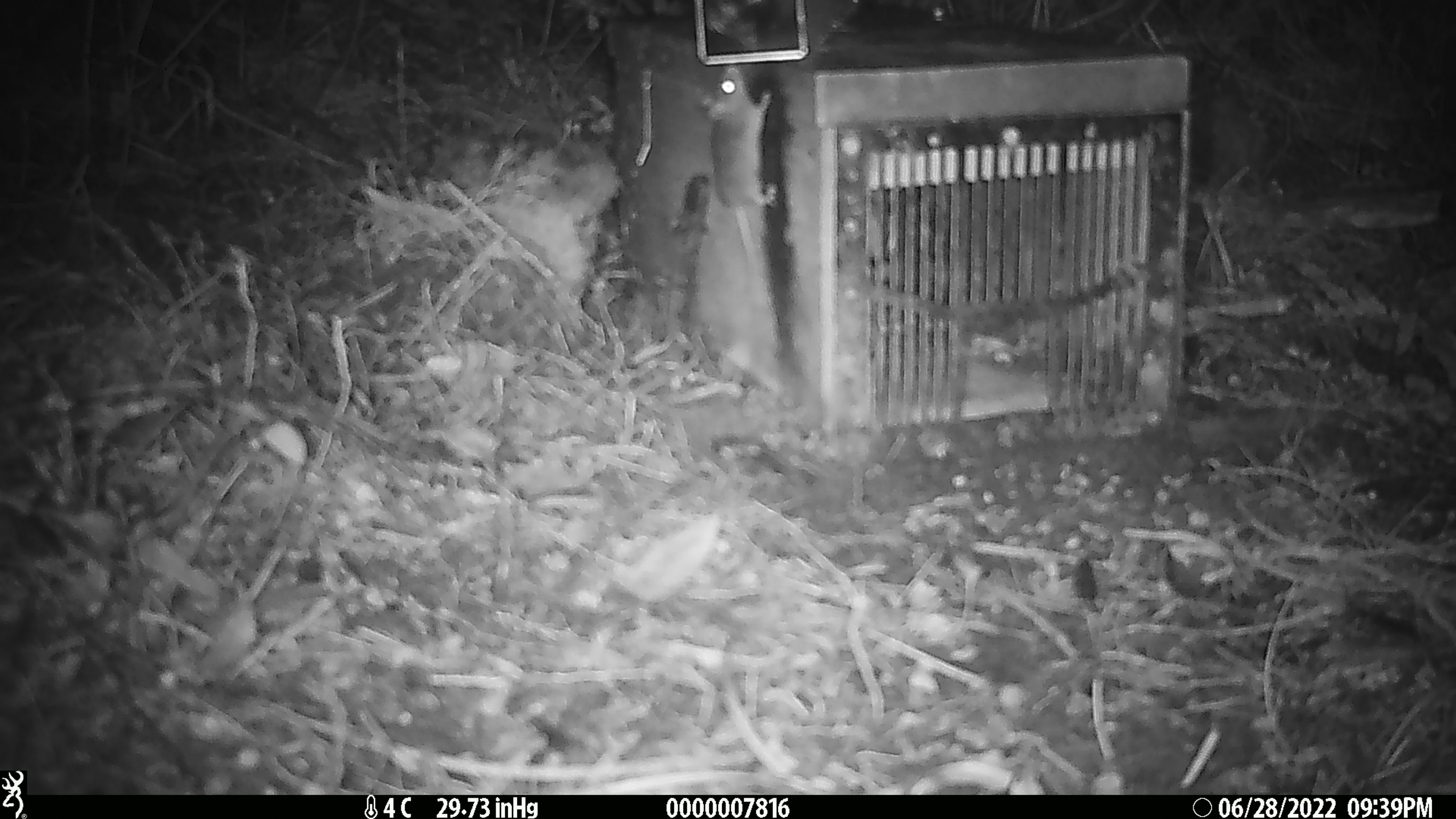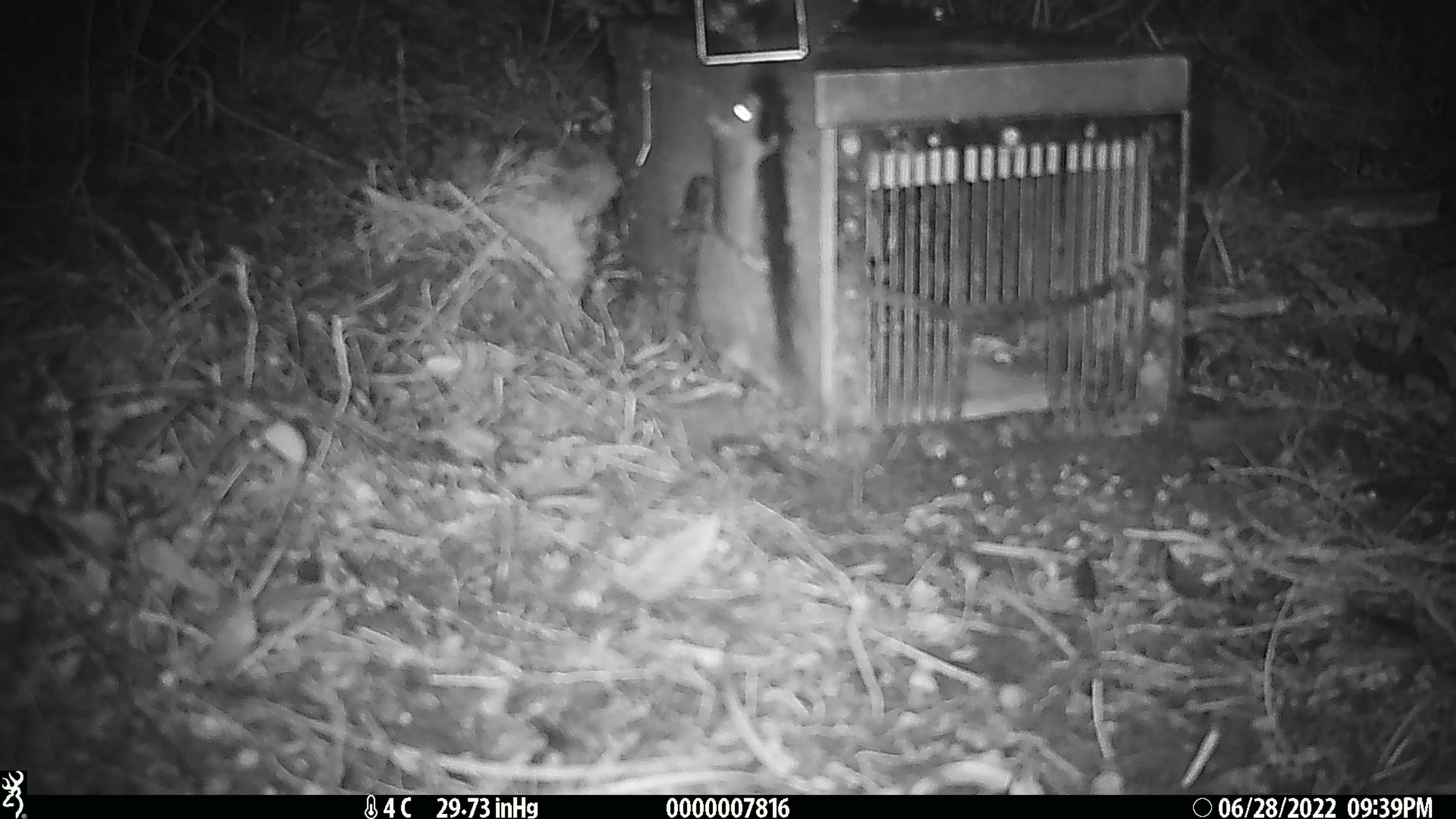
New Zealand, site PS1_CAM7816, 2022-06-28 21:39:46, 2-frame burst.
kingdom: Animalia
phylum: Chordata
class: Mammalia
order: Rodentia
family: Muridae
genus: Mus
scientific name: Mus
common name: mouse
Mouse (Mus).